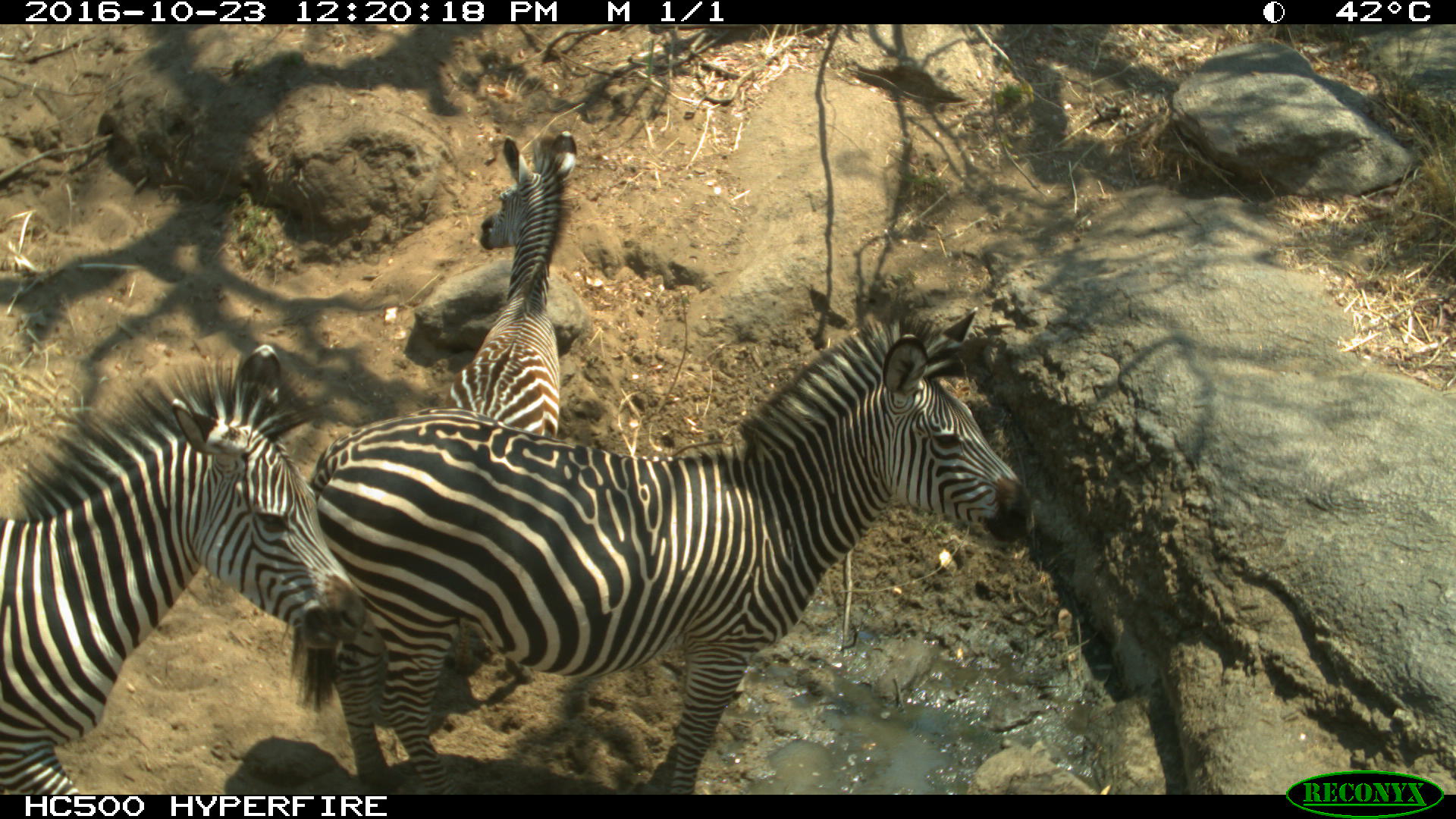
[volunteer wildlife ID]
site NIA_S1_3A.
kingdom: Animalia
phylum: Chordata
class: Mammalia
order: Perissodactyla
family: Equidae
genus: Equus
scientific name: Equus quagga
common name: plains zebra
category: zebraplains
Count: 3.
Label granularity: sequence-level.